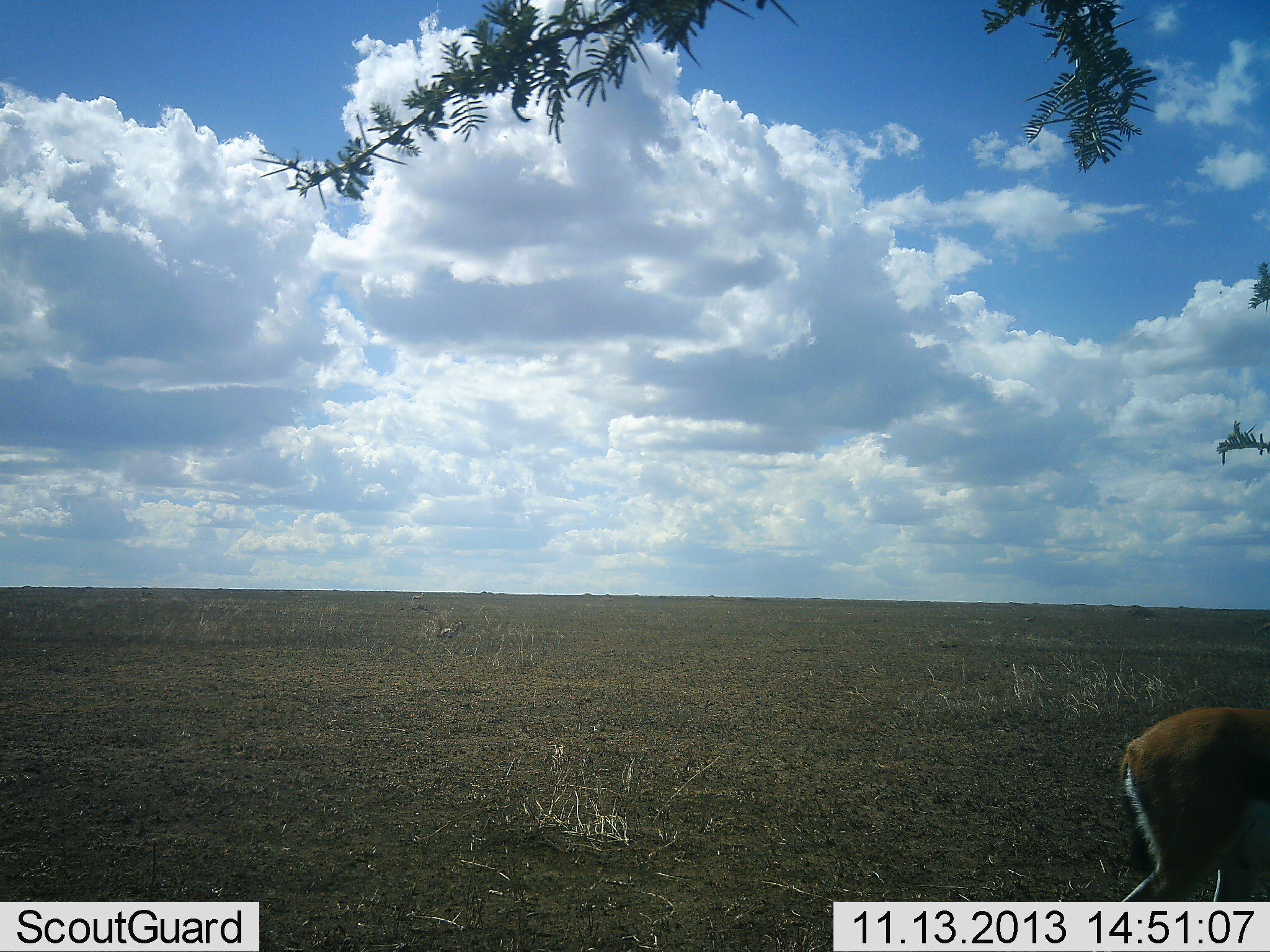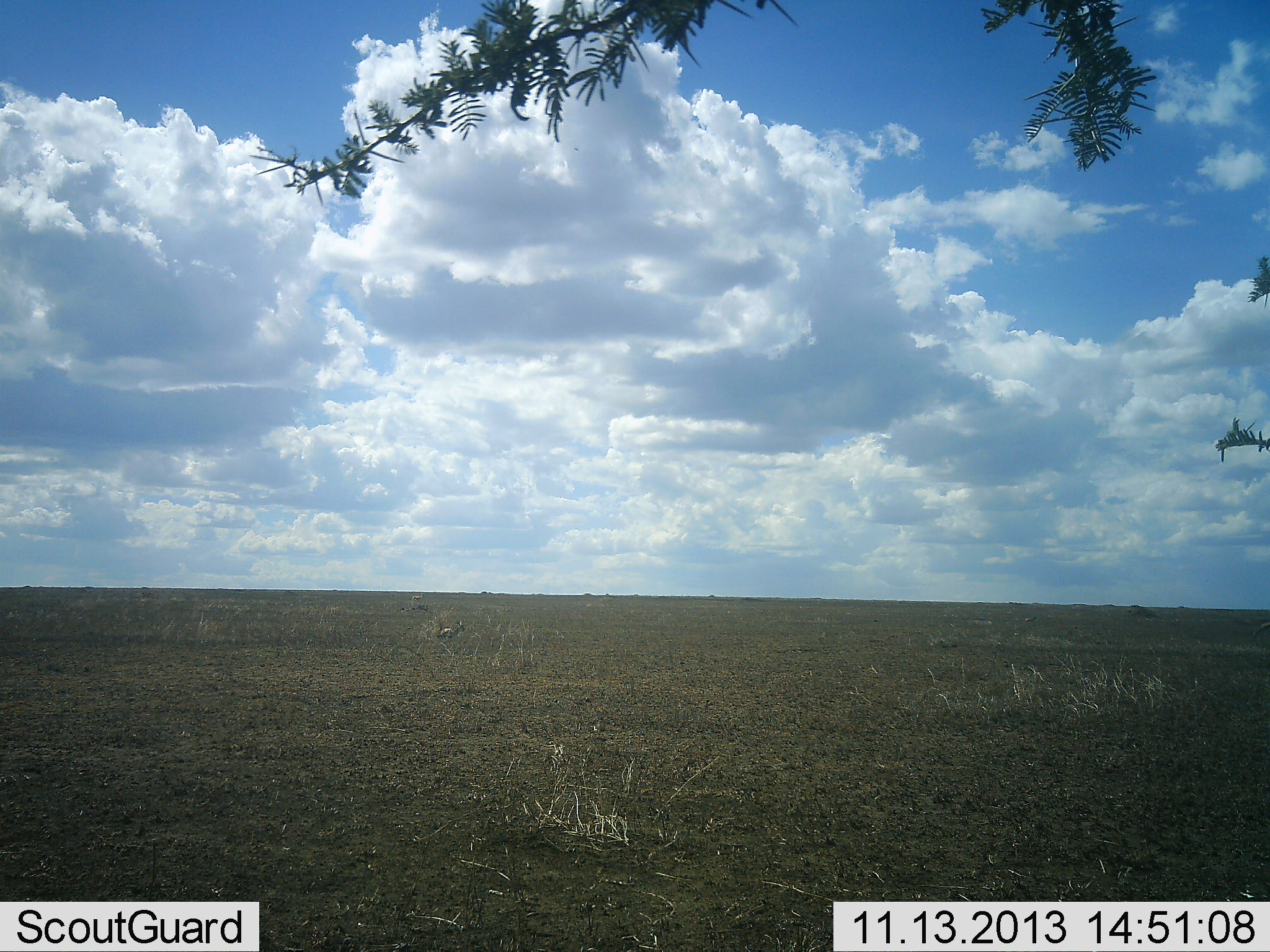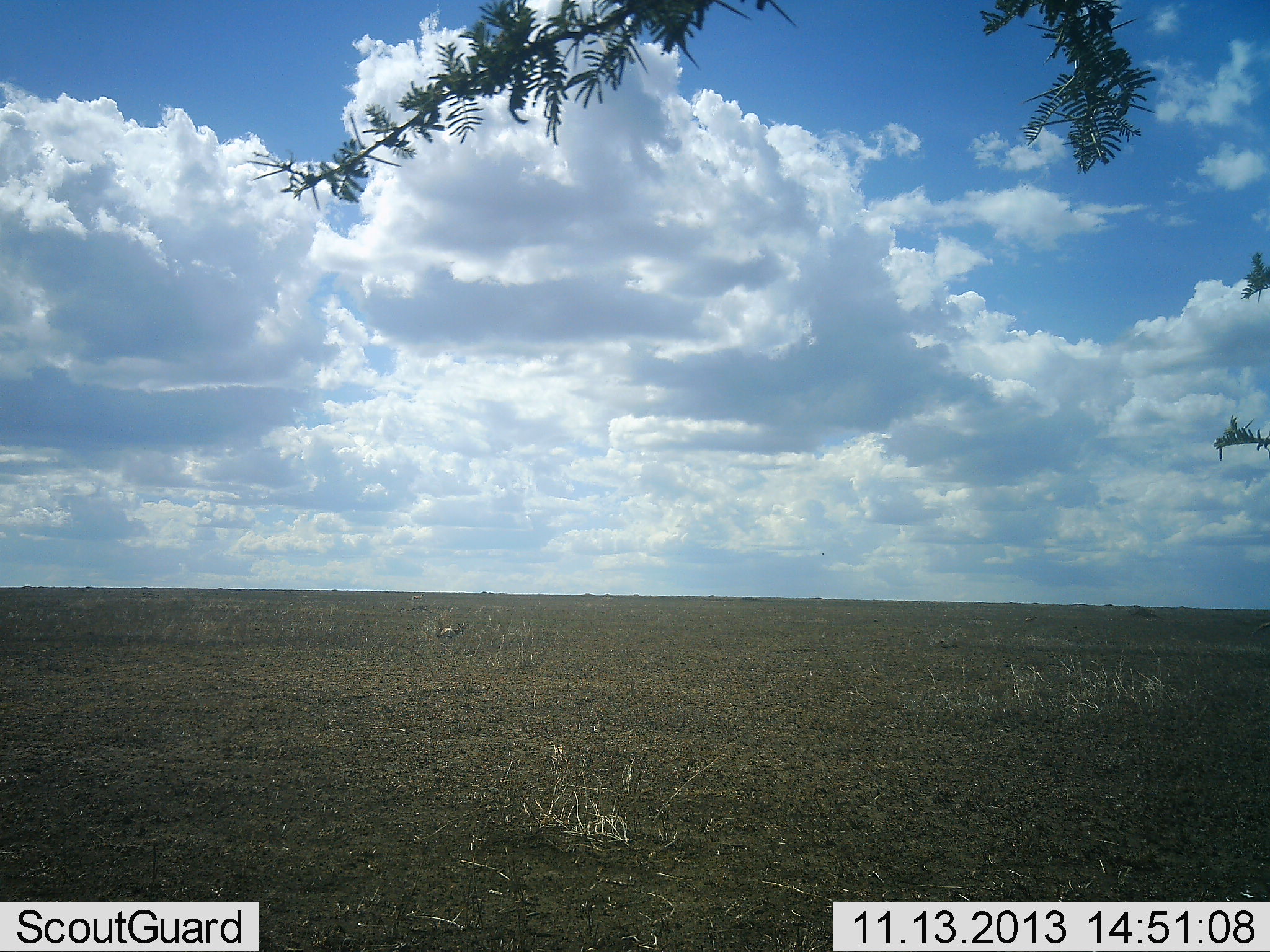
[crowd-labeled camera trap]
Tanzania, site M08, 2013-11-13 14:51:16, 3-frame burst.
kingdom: Animalia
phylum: Chordata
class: Mammalia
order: Artiodactyla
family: Bovidae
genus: Eudorcas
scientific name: Eudorcas thomsonii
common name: thomson's gazelle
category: gazellethomsons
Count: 1.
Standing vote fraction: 0%.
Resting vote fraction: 14%.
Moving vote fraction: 100%.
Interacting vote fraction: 0%.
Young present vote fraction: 0%.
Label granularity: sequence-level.